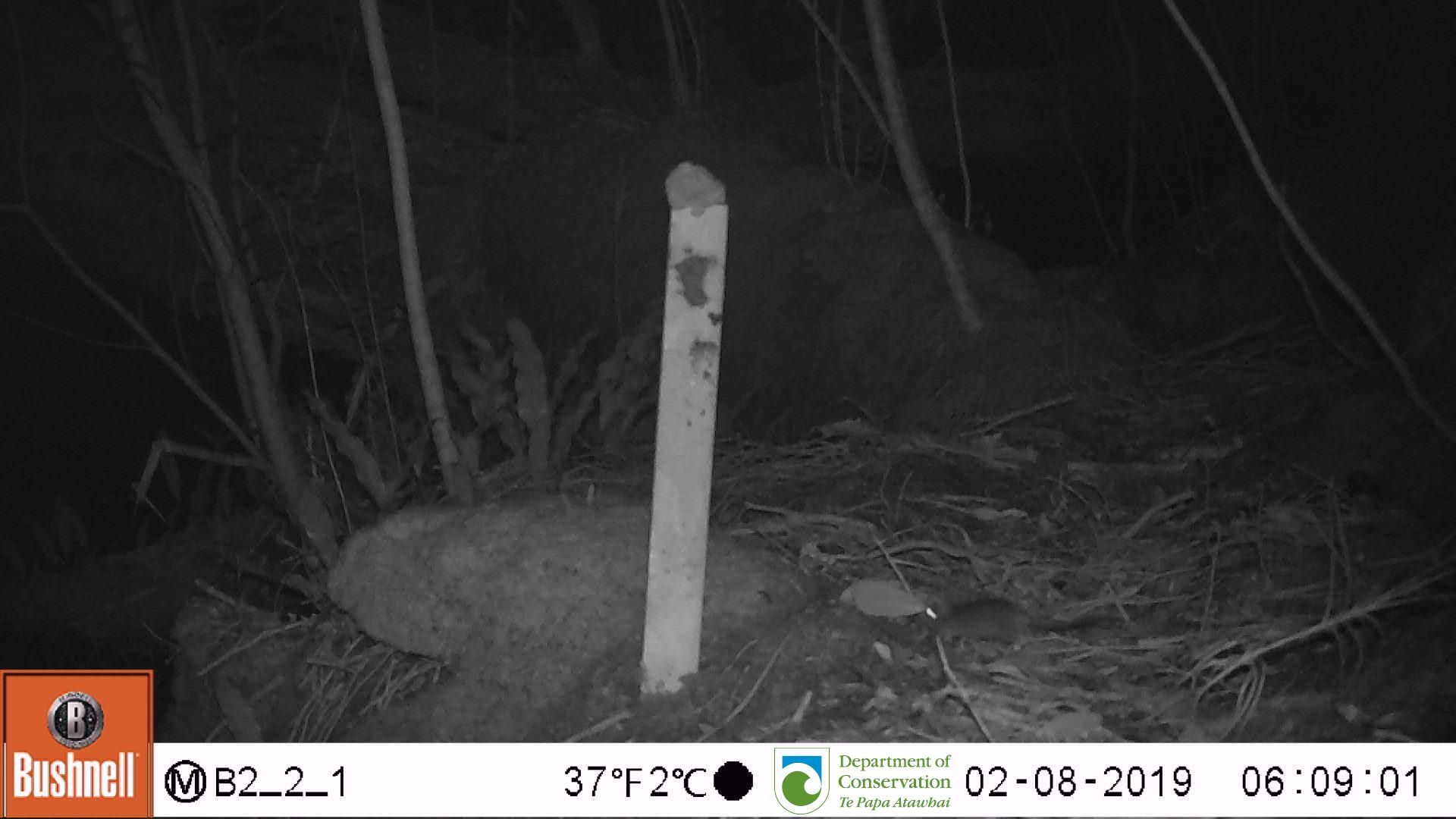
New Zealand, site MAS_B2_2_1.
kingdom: Animalia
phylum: Chordata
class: Mammalia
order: Rodentia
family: Muridae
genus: Mus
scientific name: Mus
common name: mouse